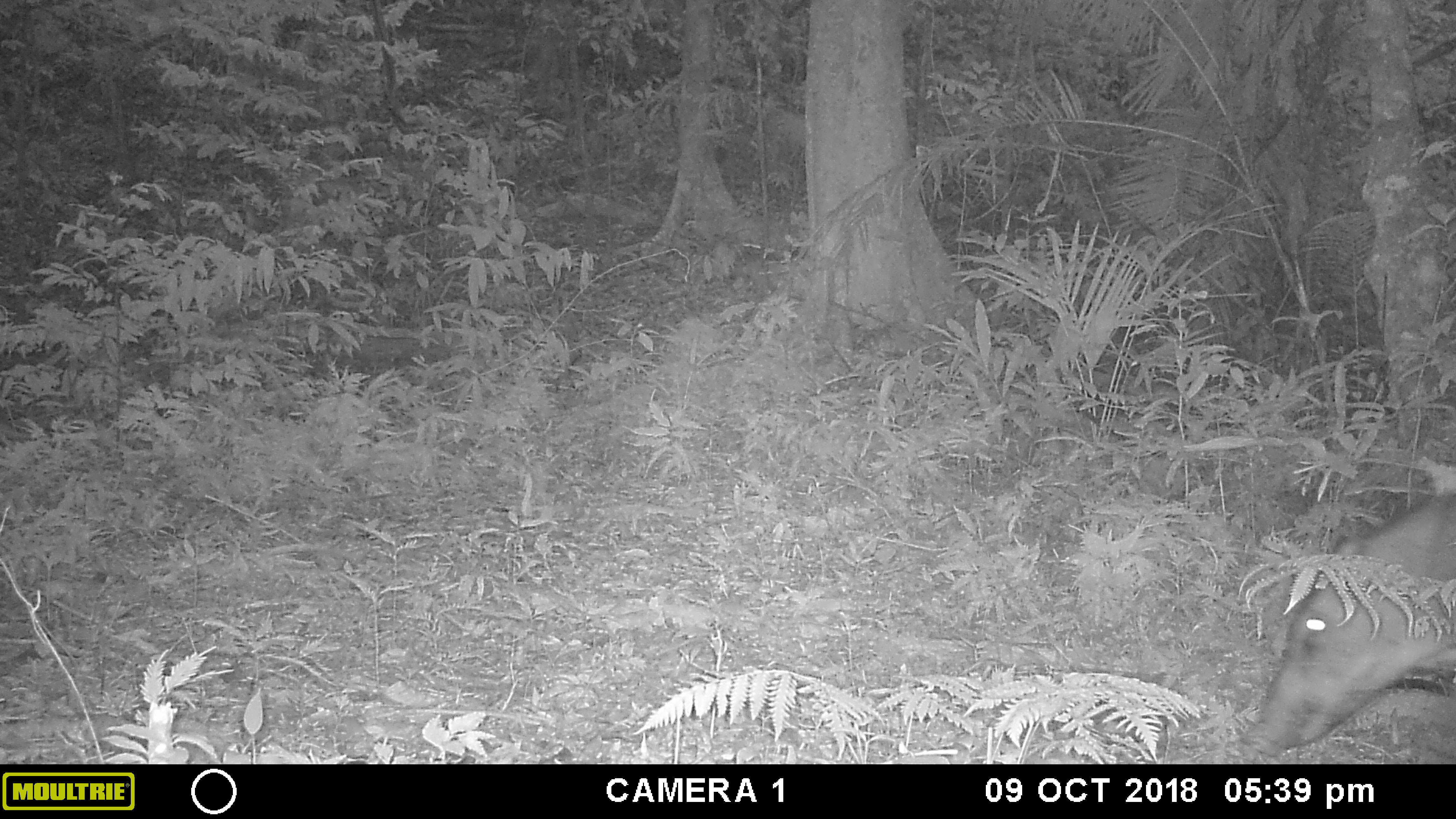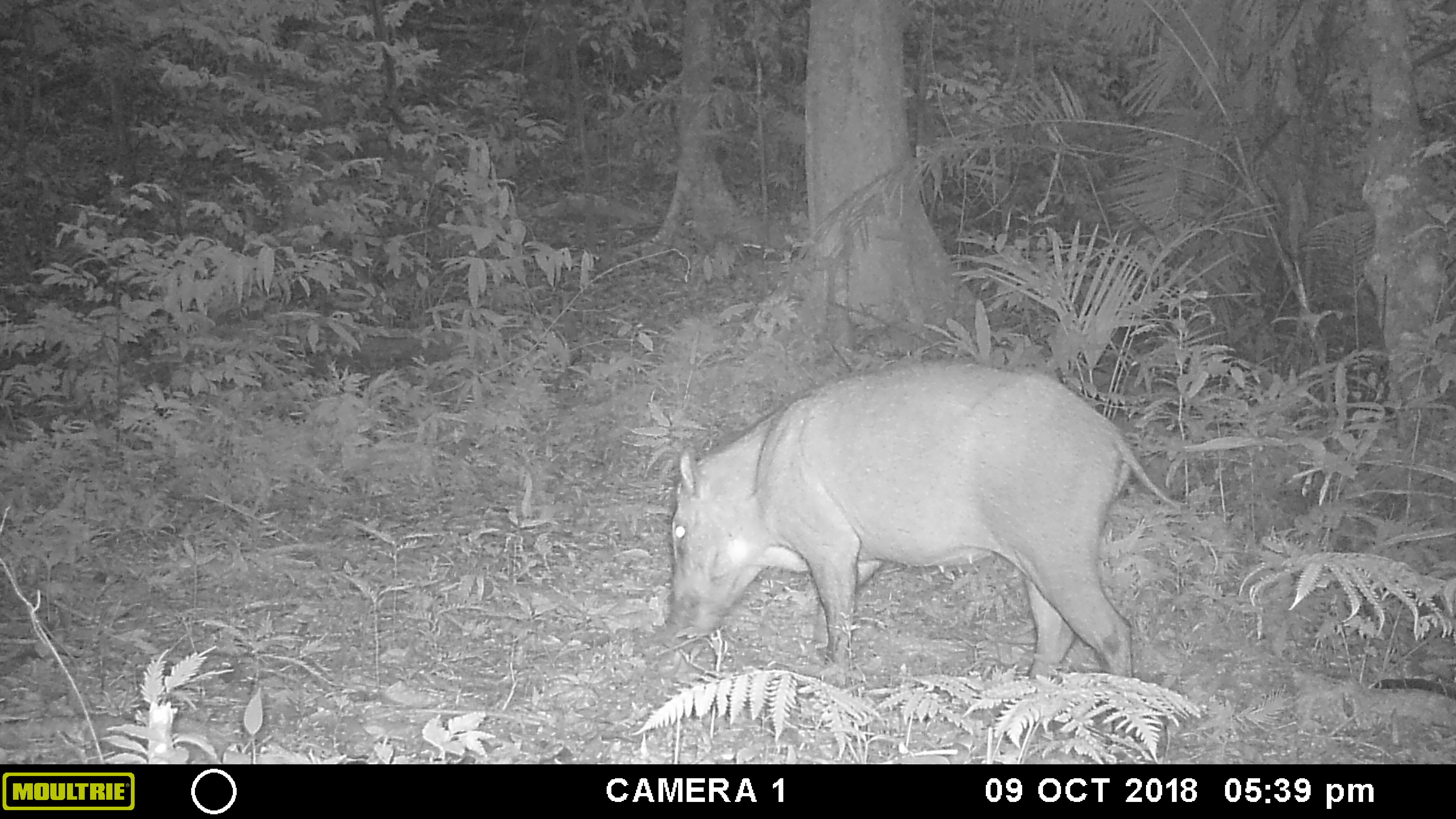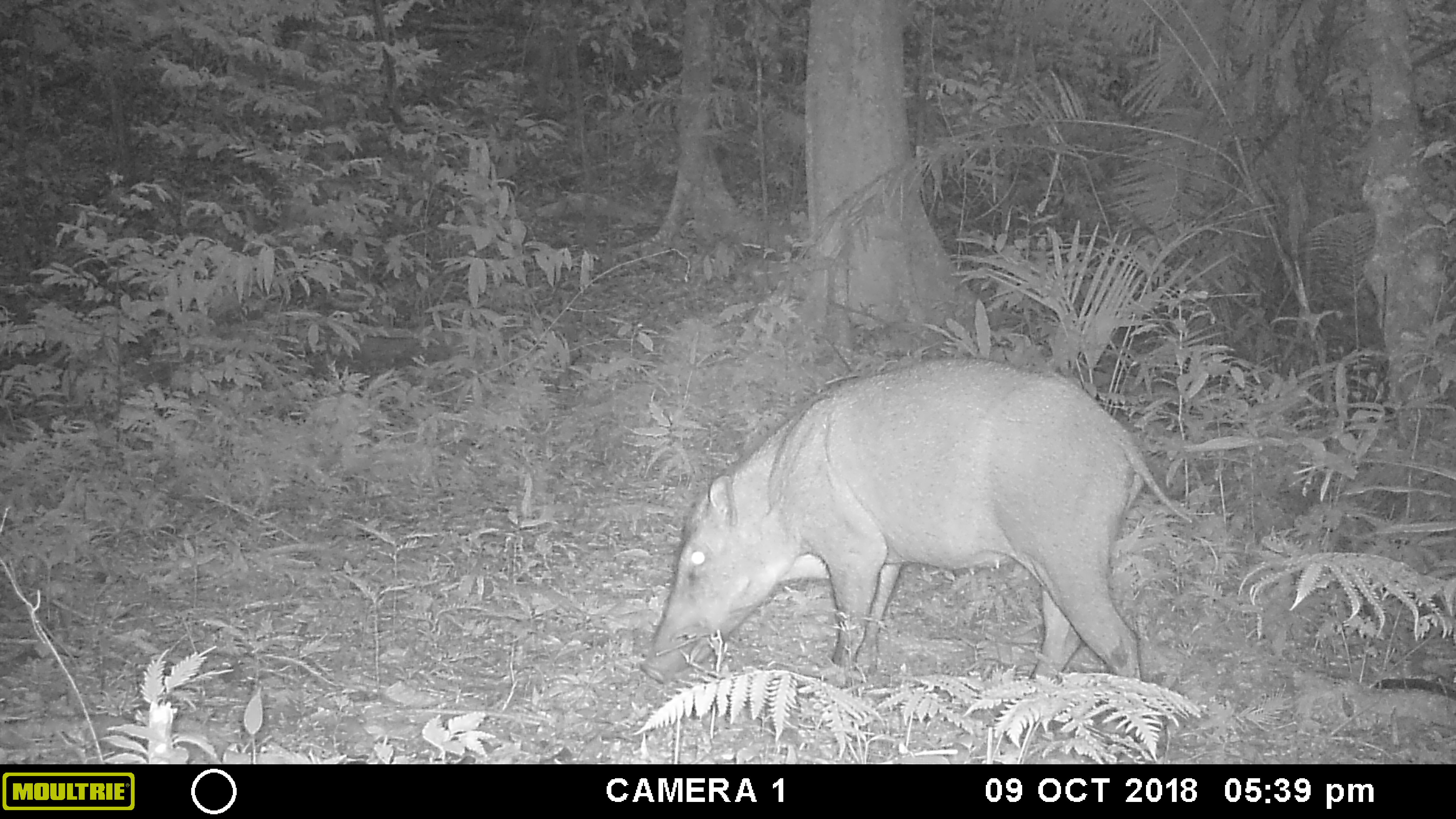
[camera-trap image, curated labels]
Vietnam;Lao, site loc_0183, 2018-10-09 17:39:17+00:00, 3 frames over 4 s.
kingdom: Animalia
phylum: Chordata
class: Mammalia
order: Artiodactyla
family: Suidae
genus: Sus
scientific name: Sus scrofa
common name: eurasian wild pig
Eurasian wild pig (Sus scrofa). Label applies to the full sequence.